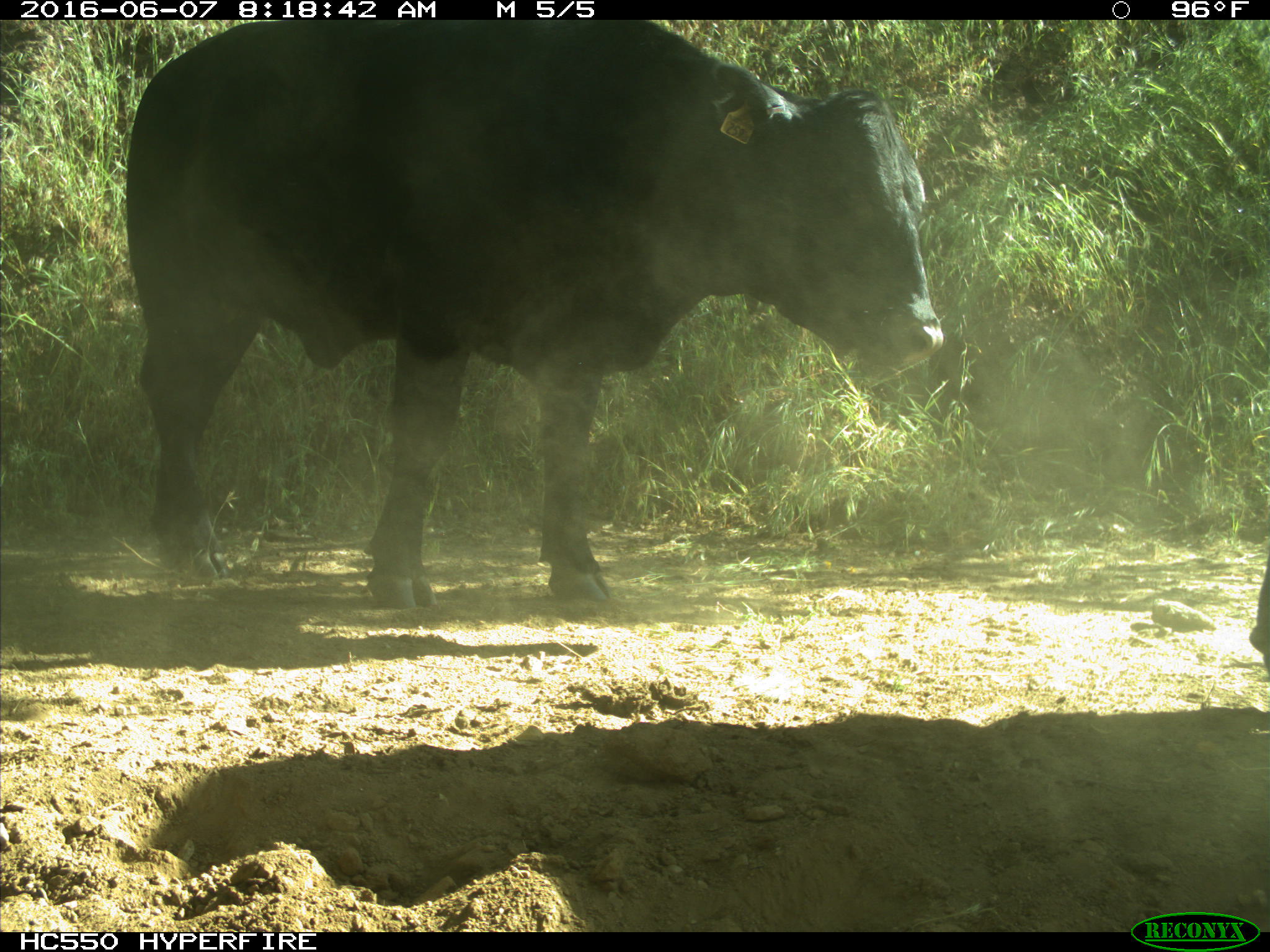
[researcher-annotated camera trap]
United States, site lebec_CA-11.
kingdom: Animalia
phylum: Chordata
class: Mammalia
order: Artiodactyla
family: Bovidae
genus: Bos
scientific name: Bos taurus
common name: domestic cow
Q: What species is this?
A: Bos taurus (domestic cow).